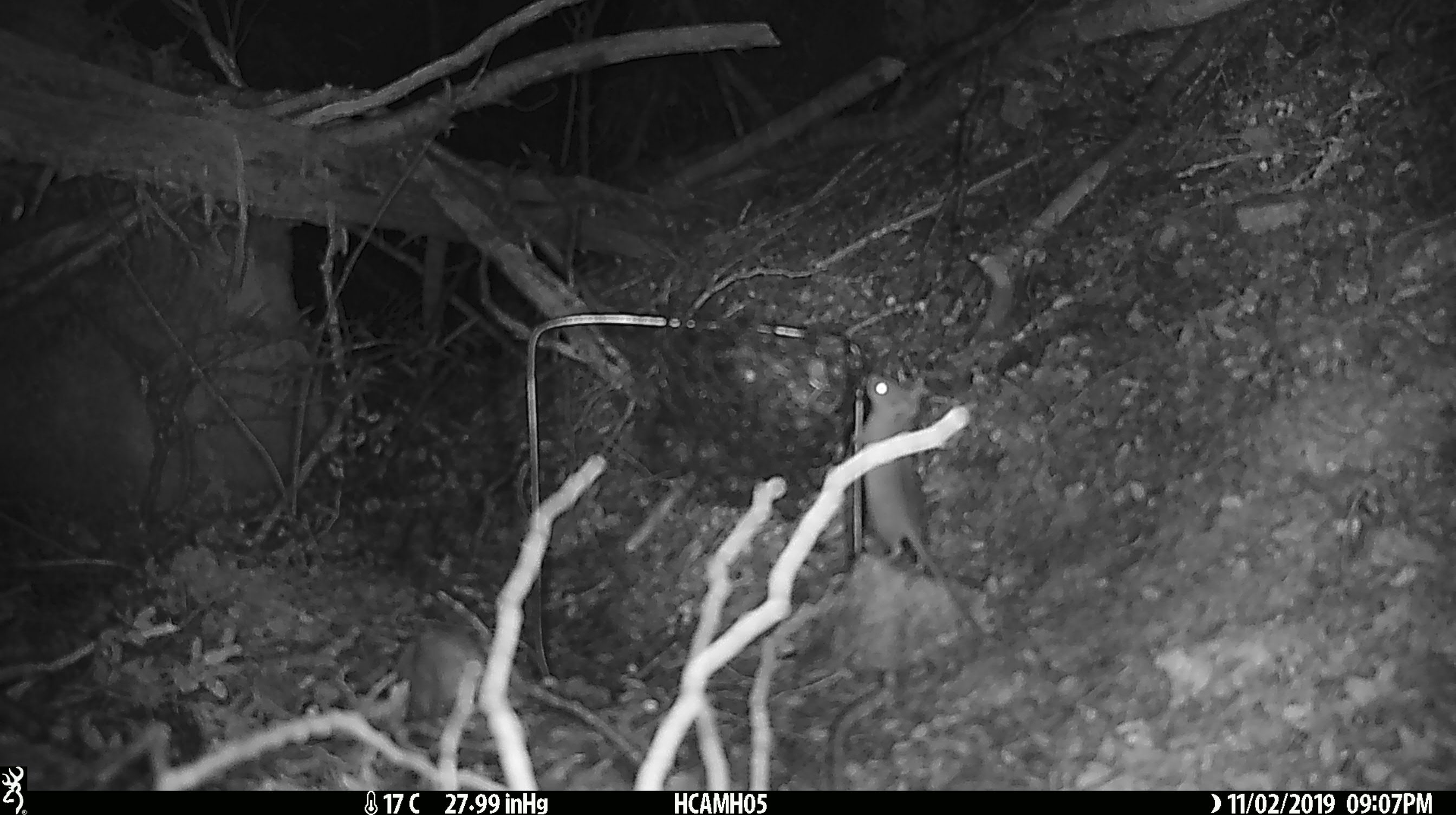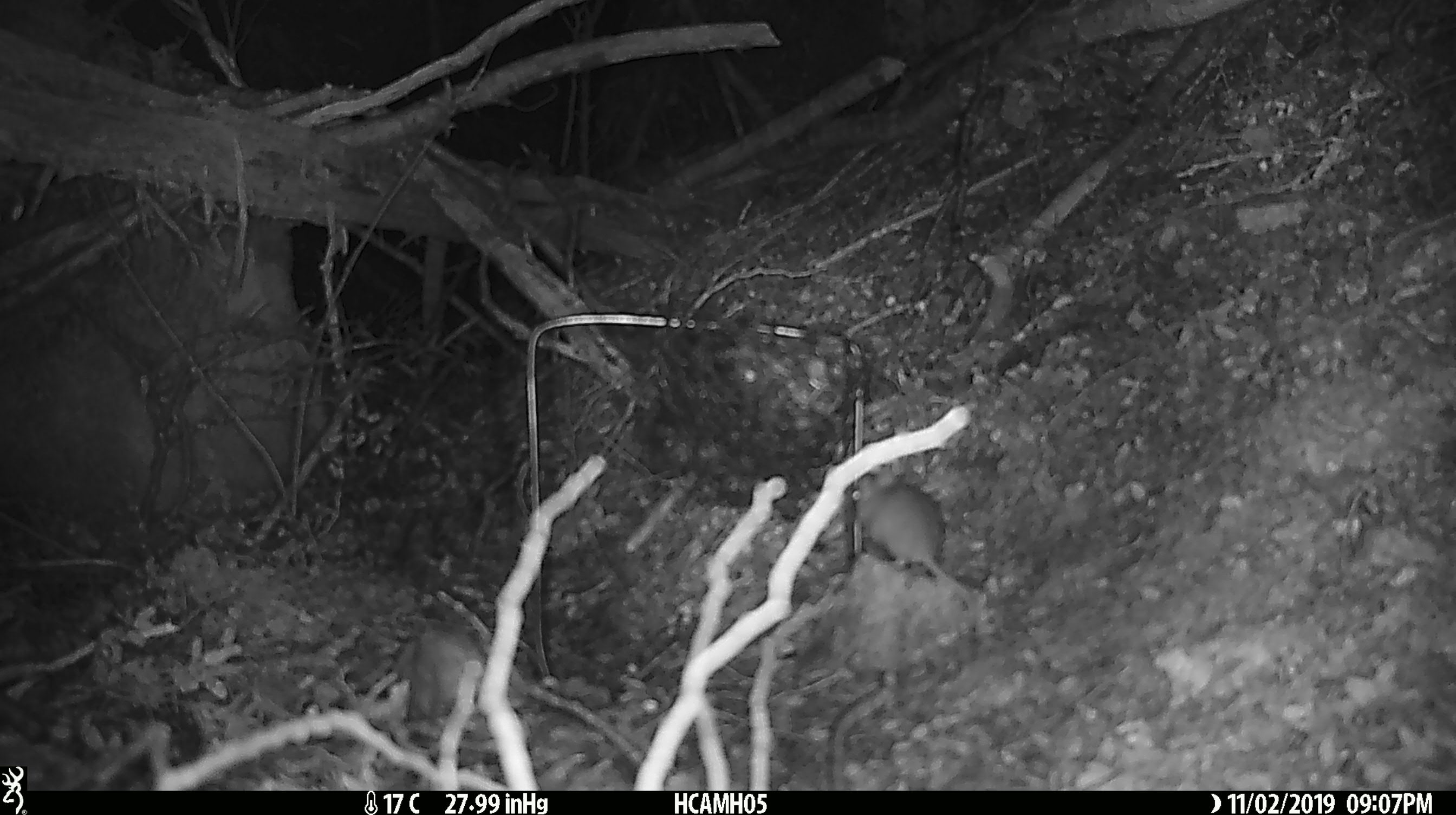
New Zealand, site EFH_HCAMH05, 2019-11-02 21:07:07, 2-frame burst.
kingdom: Animalia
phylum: Chordata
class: Mammalia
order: Rodentia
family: Muridae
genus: Mus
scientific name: Mus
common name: mouse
Mouse (Mus).